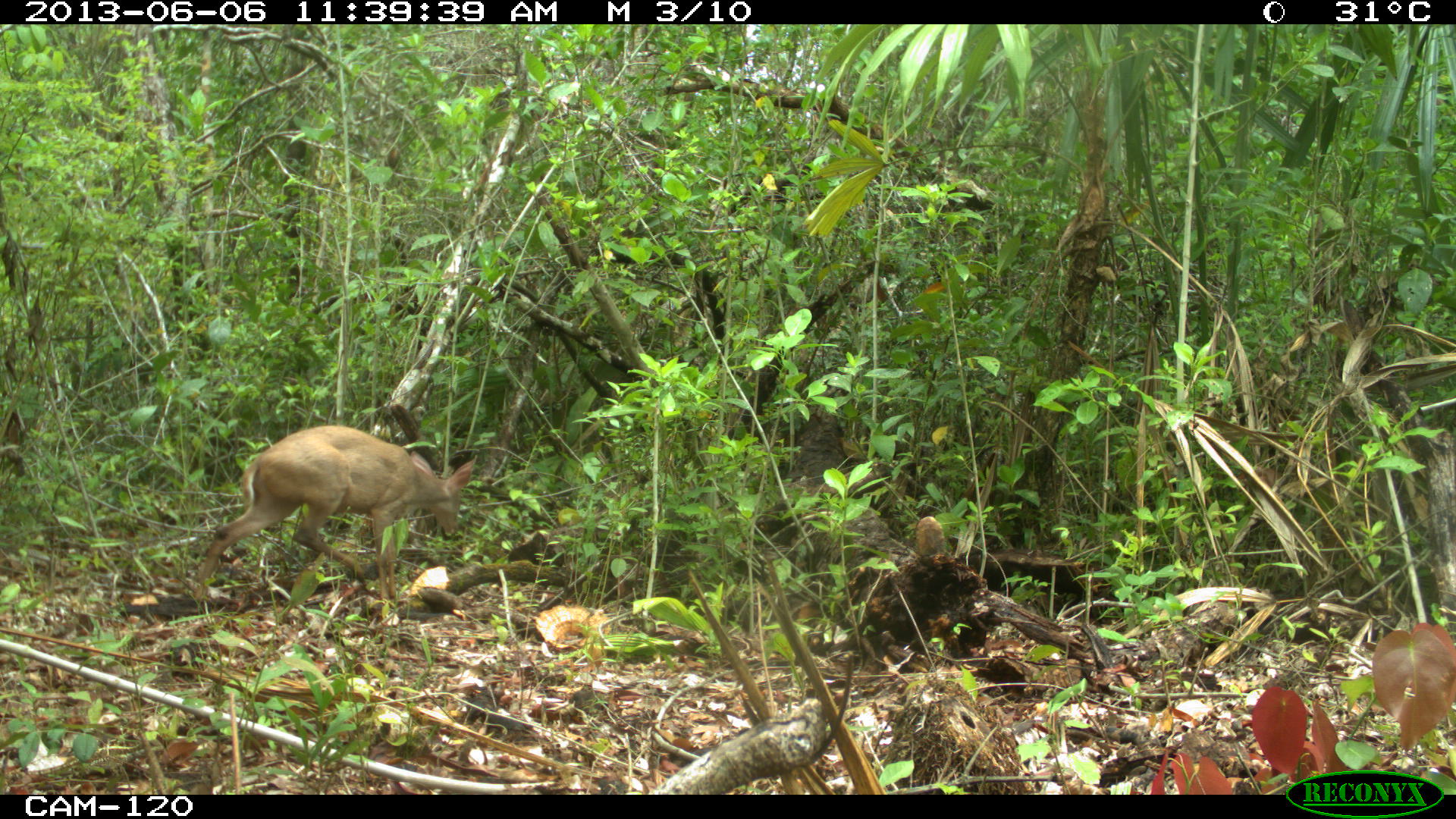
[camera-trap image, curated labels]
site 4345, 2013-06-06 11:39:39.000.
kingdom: Animalia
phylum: Chordata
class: Mammalia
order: Artiodactyla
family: Cervidae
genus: Odocoileus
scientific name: Odocoileus pandora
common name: yucatán brown brocket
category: mazama pandora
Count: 1.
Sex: female.